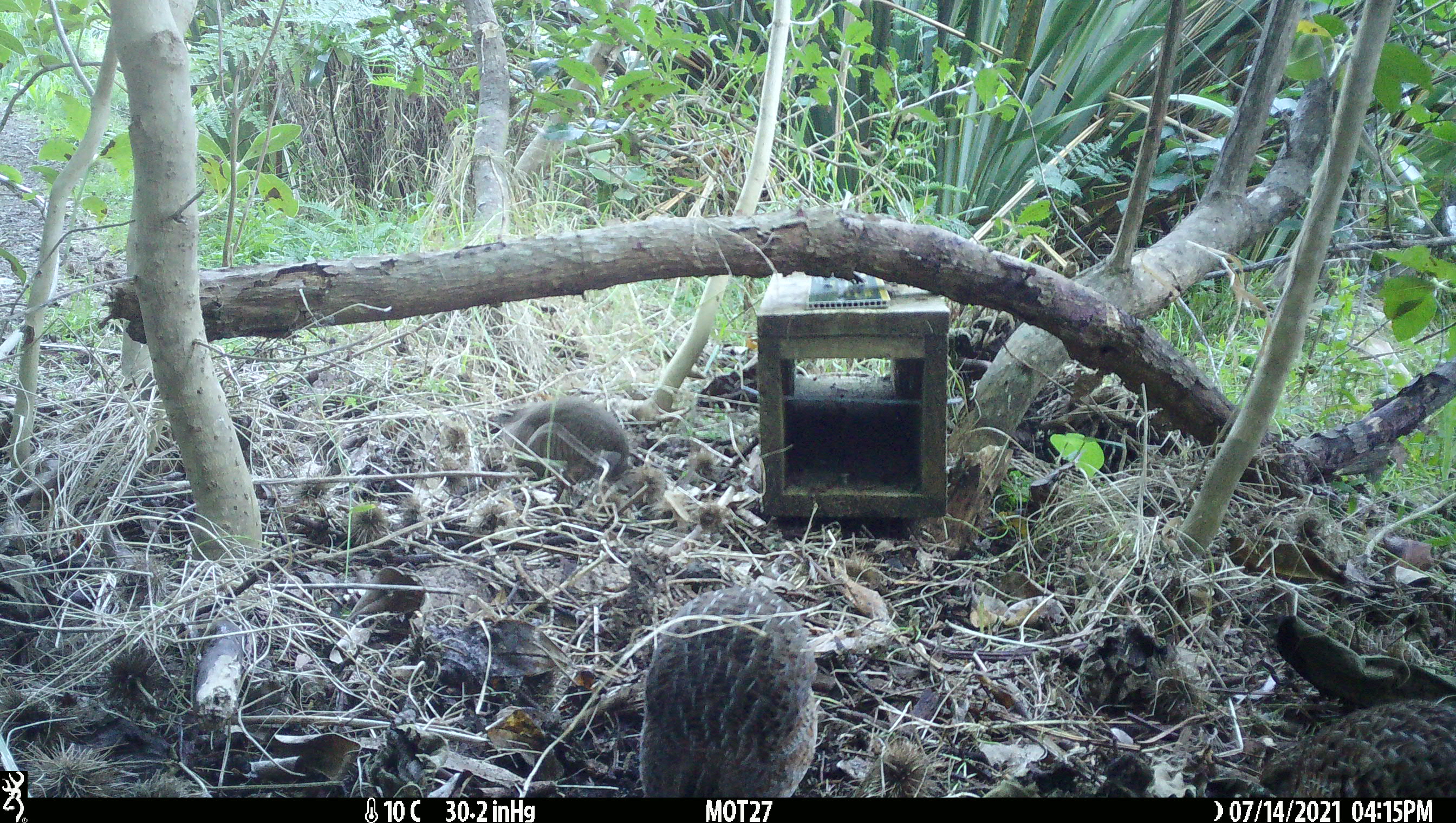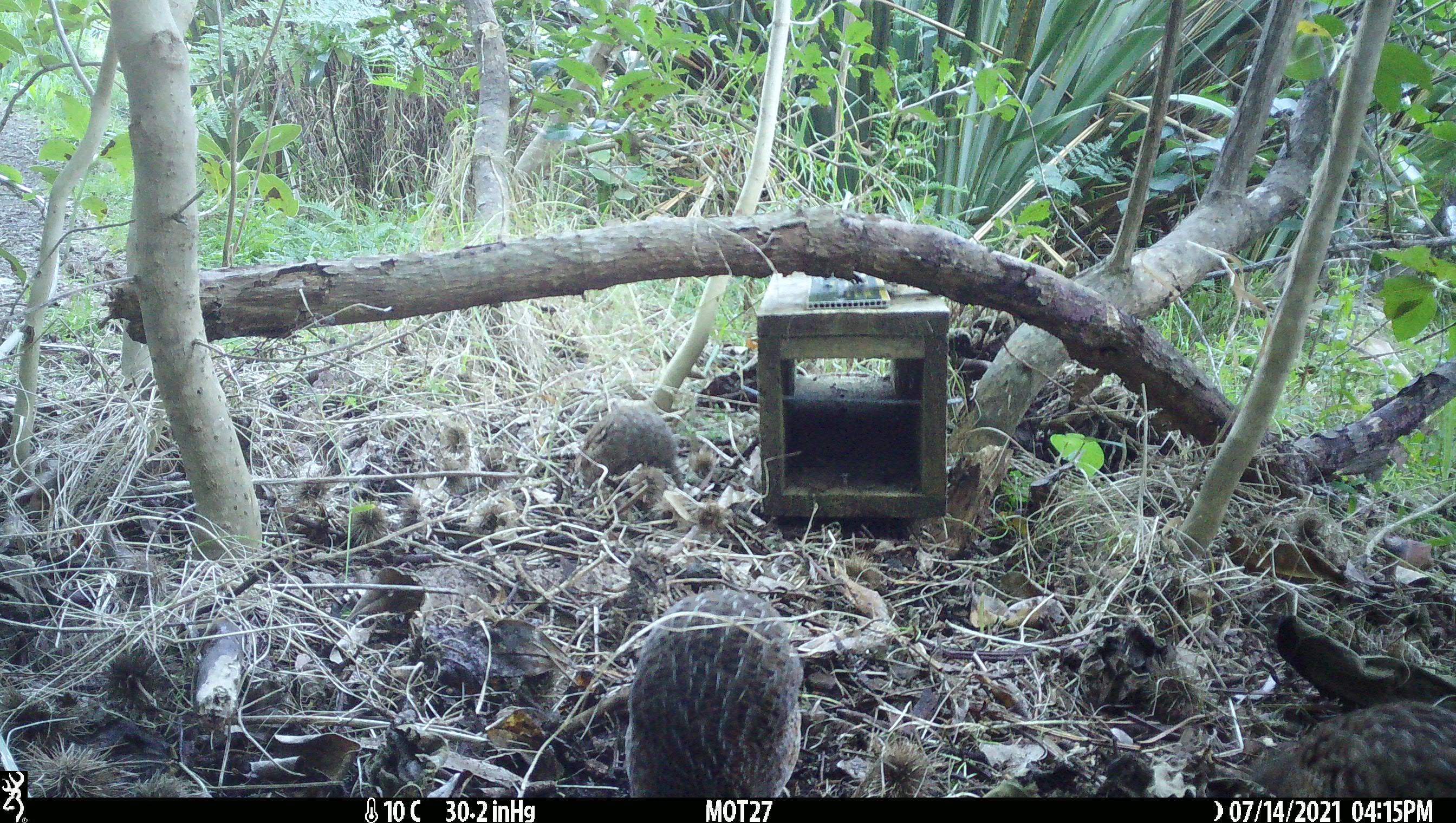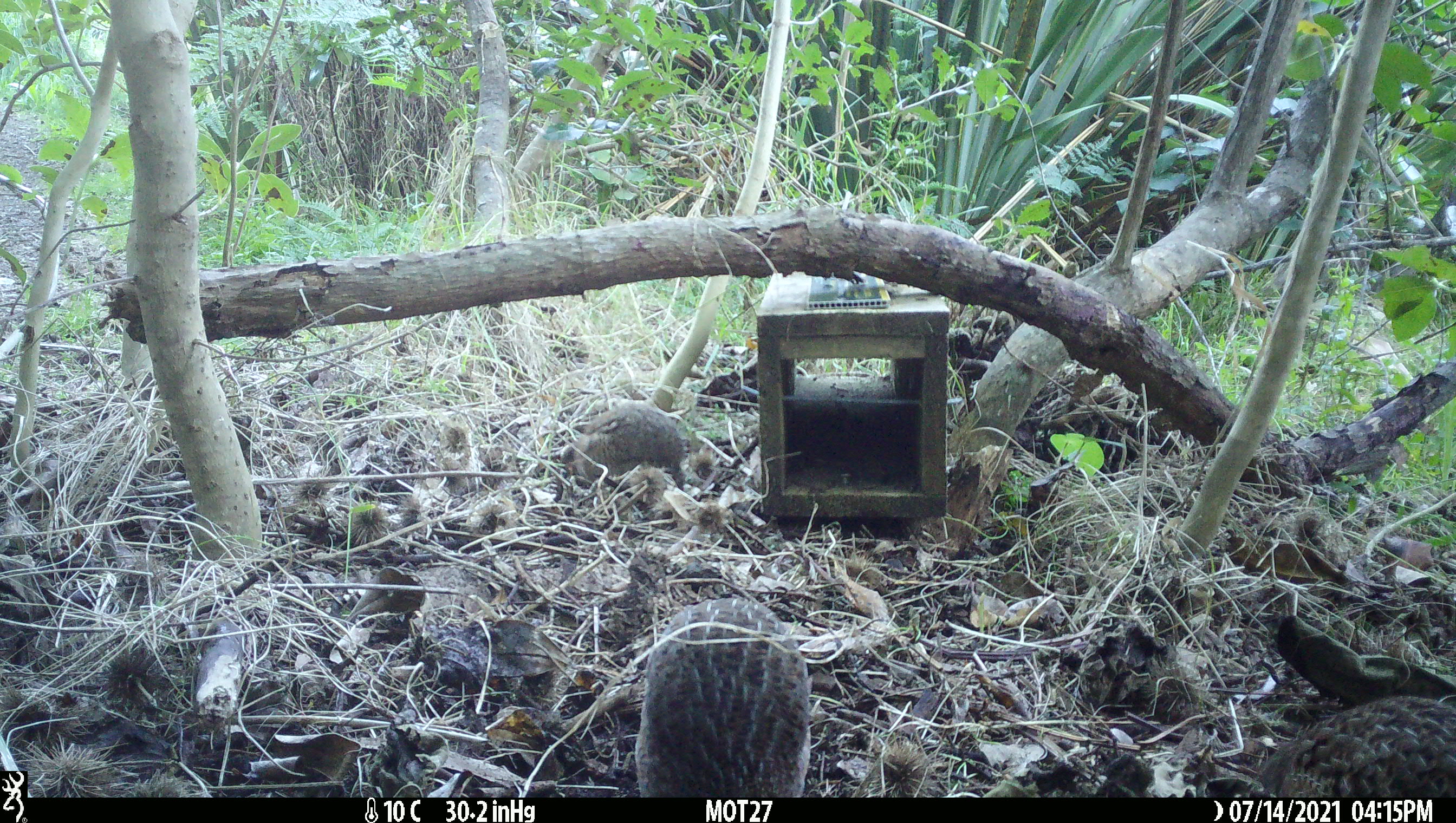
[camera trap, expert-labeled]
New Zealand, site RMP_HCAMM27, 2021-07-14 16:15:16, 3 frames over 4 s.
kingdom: Animalia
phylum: Chordata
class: Aves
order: Galliformes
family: Phasianidae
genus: Synoicus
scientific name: Synoicus ypsilophorus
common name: brown quail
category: quail brown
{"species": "quail brown (brown quail) (Synoicus ypsilophorus)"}